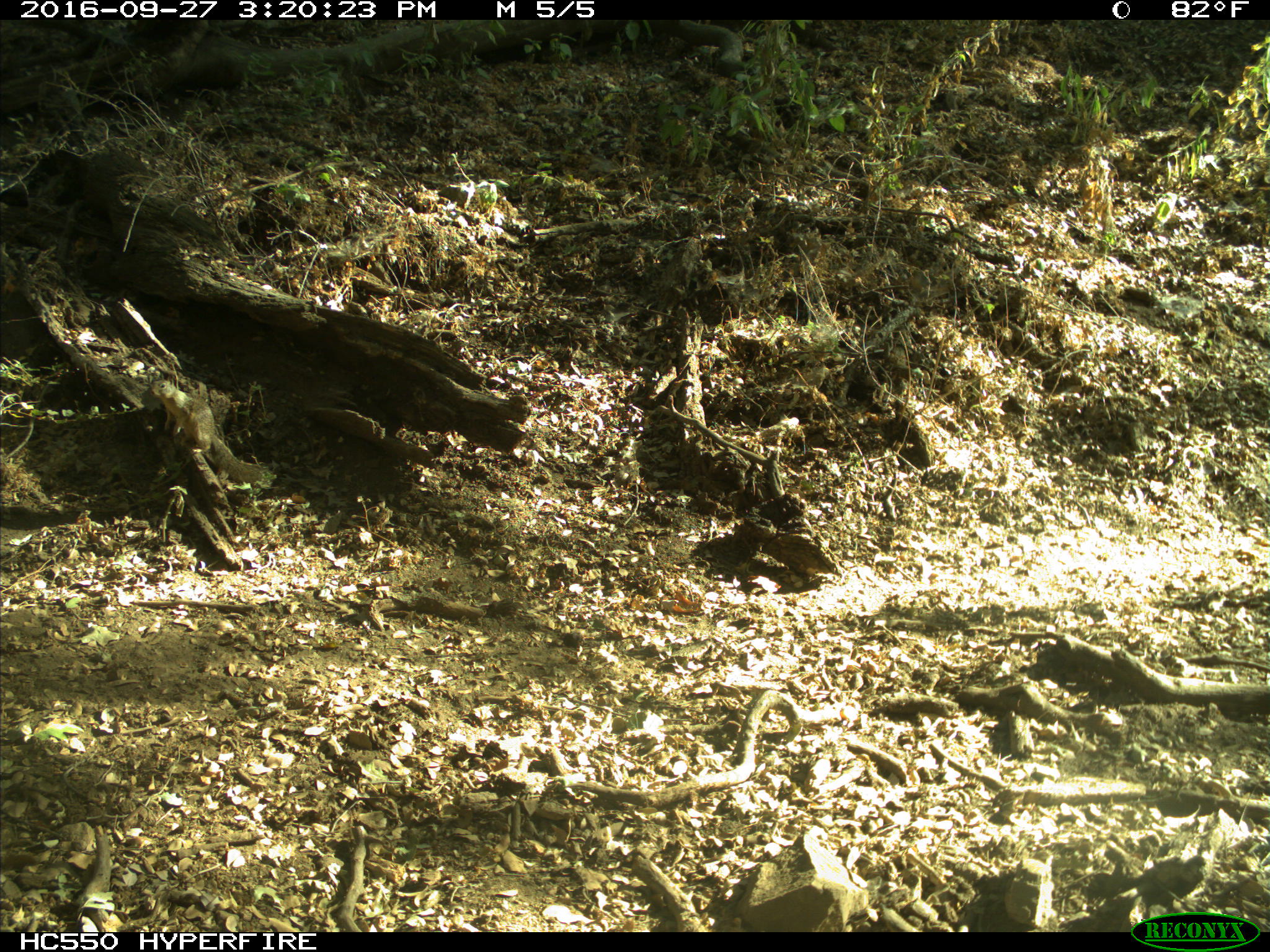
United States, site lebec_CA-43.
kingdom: Animalia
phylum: Chordata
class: Mammalia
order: Rodentia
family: Sciuridae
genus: Otospermophilus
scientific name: Otospermophilus beecheyi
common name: california ground squirrel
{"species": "Otospermophilus beecheyi (california ground squirrel)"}